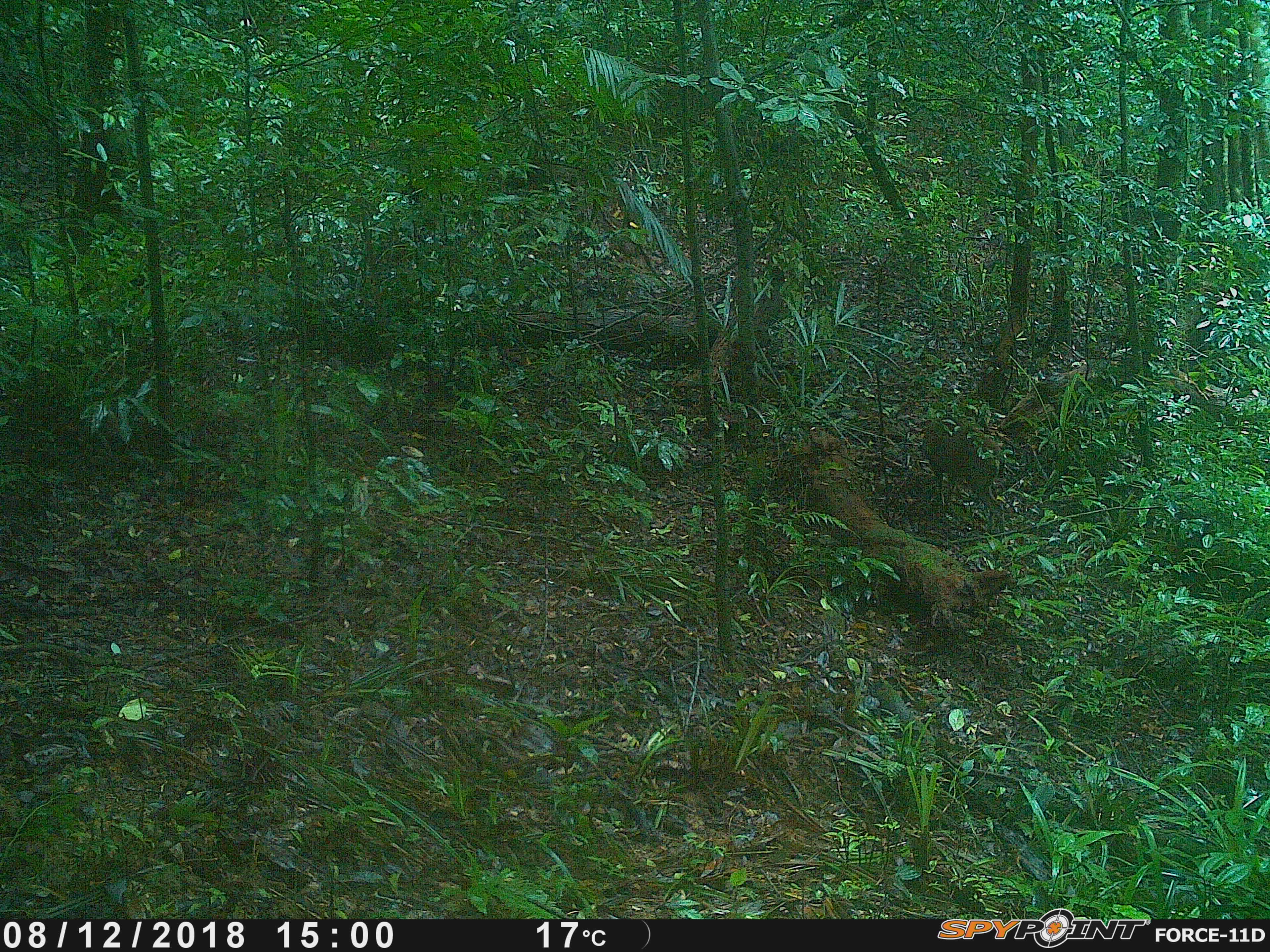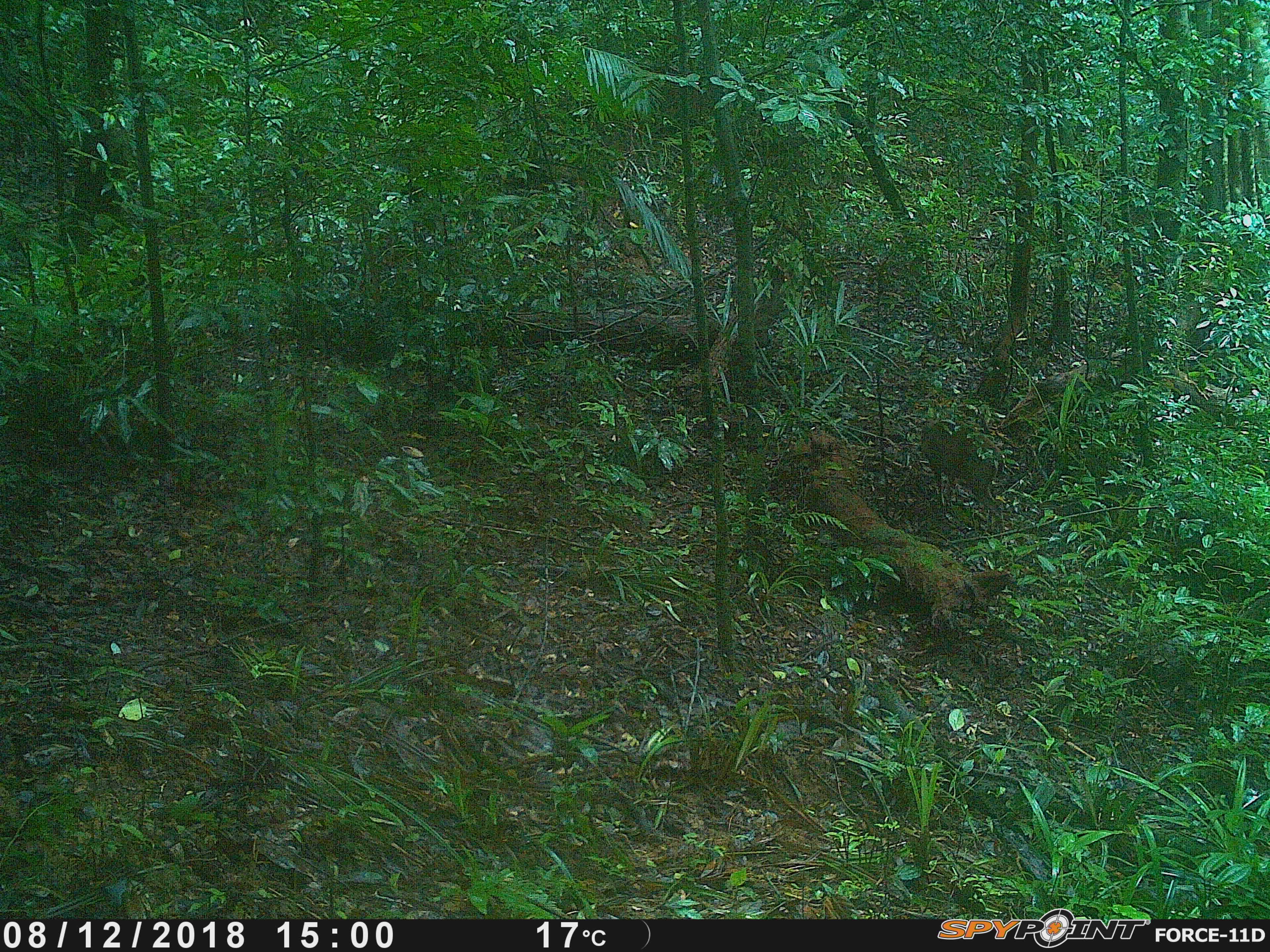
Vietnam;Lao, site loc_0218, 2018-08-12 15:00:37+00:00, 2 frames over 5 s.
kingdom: Animalia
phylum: Chordata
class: Mammalia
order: Artiodactyla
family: Cervidae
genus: Muntiacus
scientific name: Muntiacus rooseveltorum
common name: roosevelt's muntjac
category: roosevelts muntjac group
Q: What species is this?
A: Roosevelts muntjac group (roosevelt's muntjac) (Muntiacus rooseveltorum).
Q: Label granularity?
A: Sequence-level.